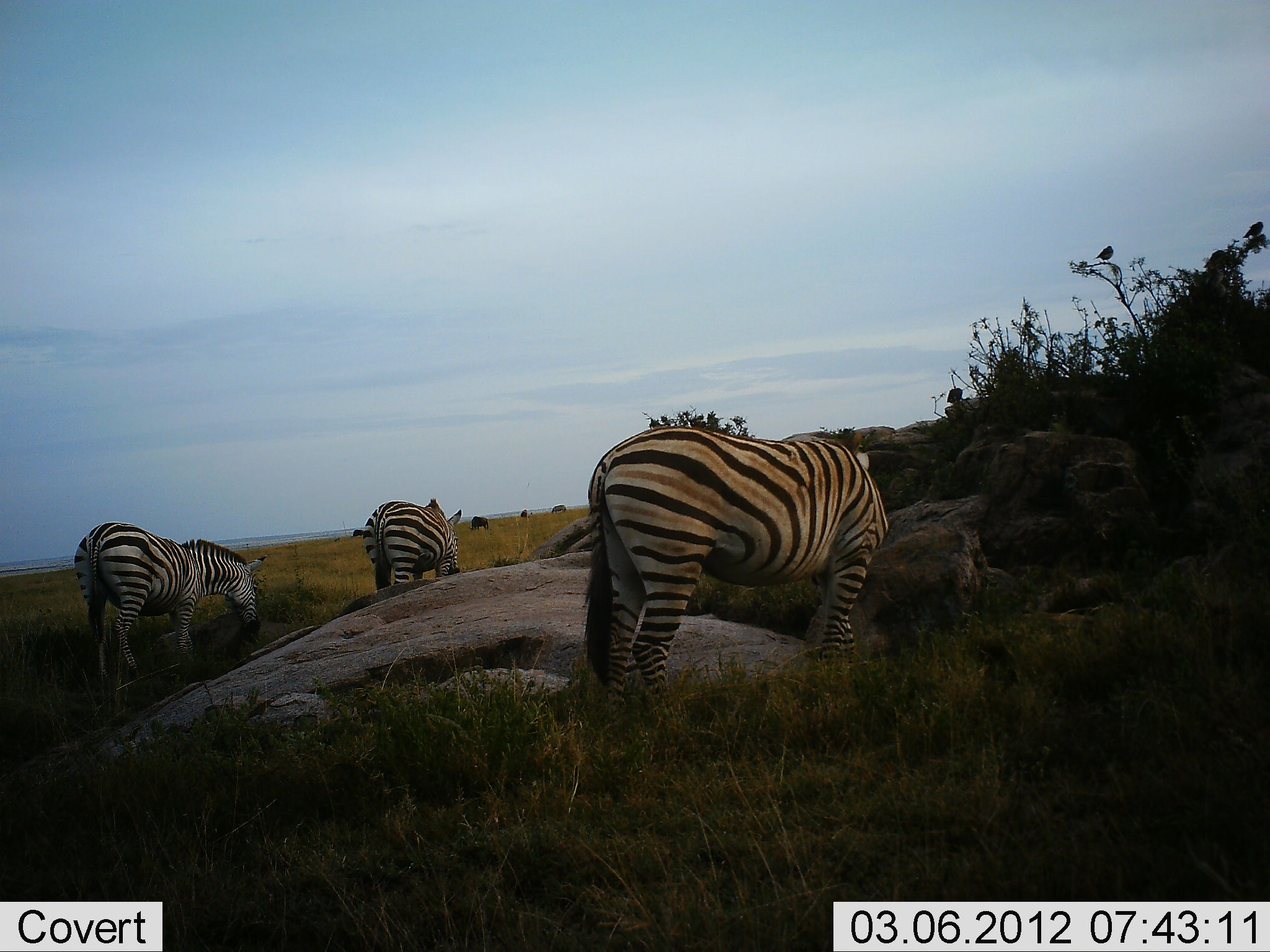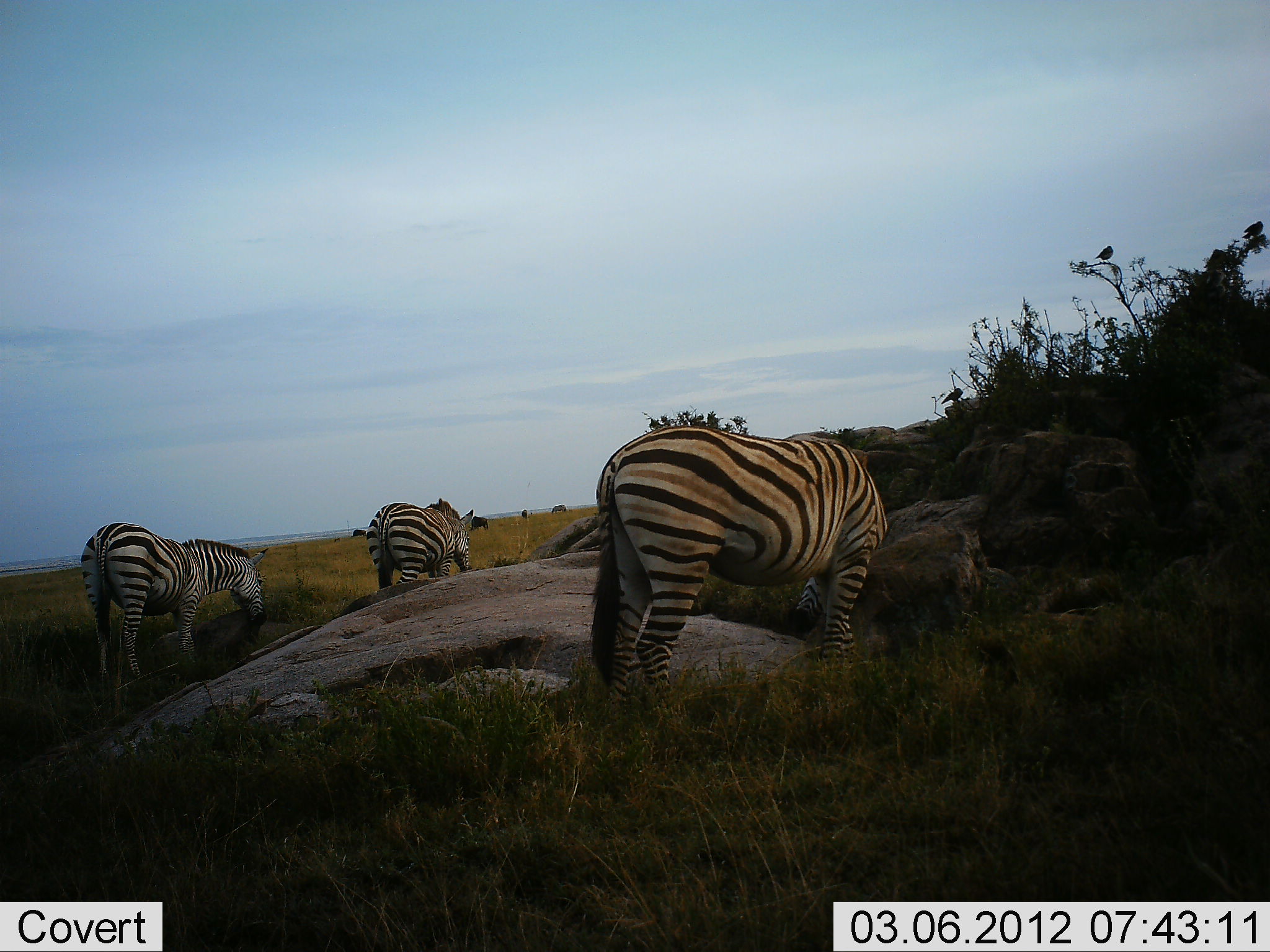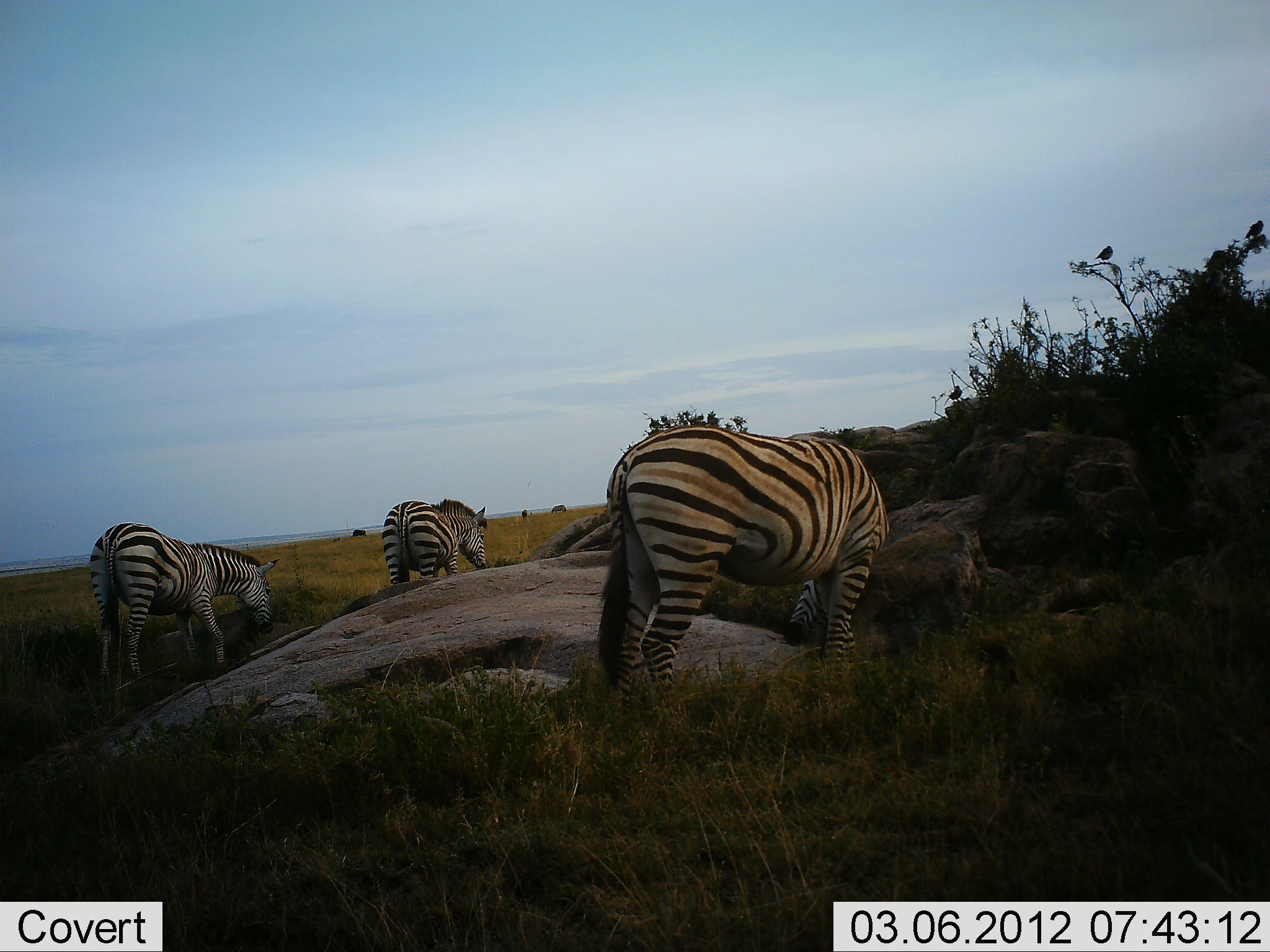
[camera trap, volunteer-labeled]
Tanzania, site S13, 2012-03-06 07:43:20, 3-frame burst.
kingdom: Animalia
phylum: Chordata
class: Mammalia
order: Perissodactyla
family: Equidae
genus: Equus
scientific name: Equus quagga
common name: plains zebra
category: zebra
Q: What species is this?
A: Zebra (plains zebra) (Equus quagga).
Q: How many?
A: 3.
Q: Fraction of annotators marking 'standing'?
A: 39%.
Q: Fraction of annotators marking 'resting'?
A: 0%.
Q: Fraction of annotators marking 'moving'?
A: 13%.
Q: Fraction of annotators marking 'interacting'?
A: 0%.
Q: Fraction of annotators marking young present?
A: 0%.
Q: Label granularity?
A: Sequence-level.